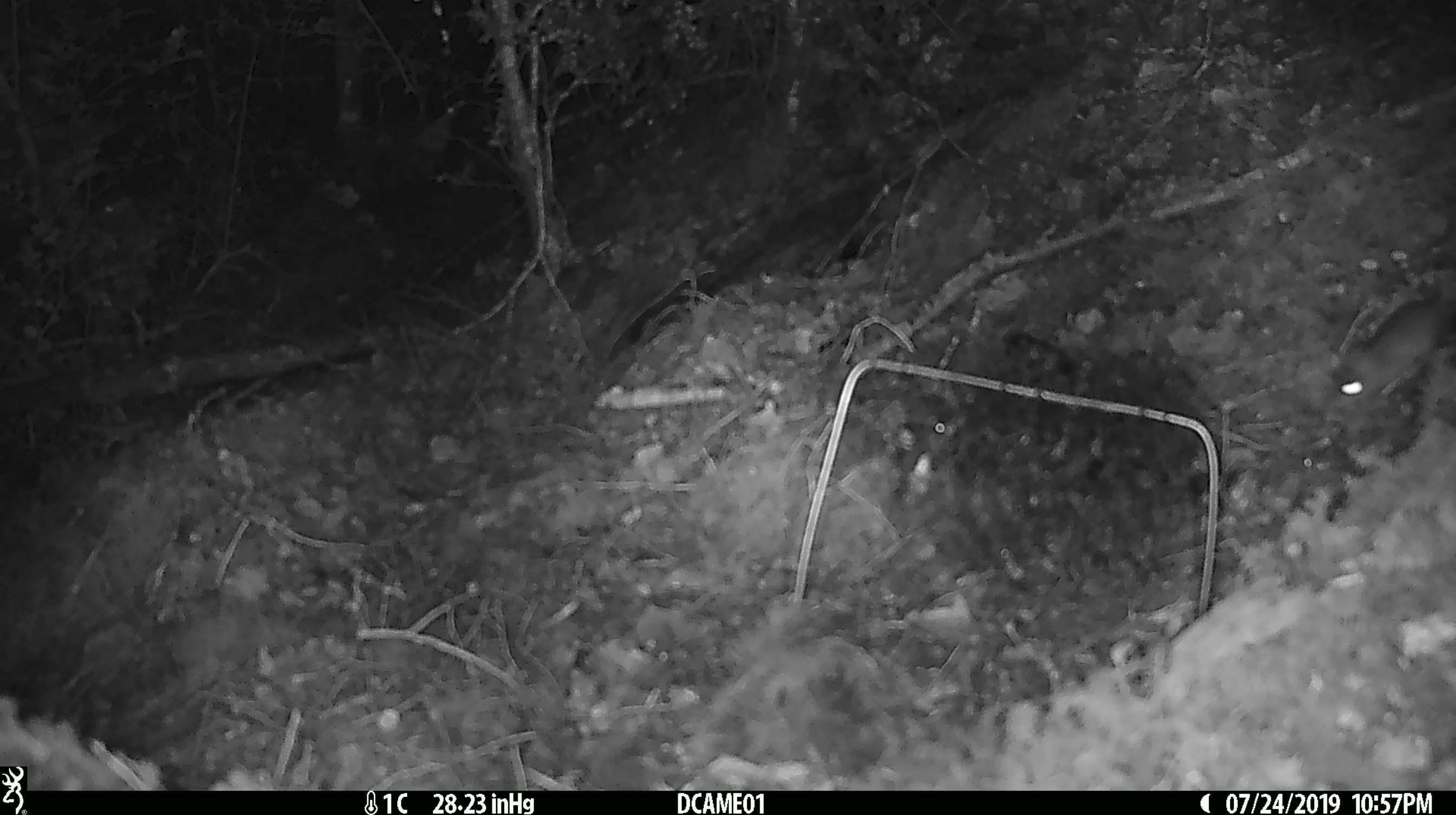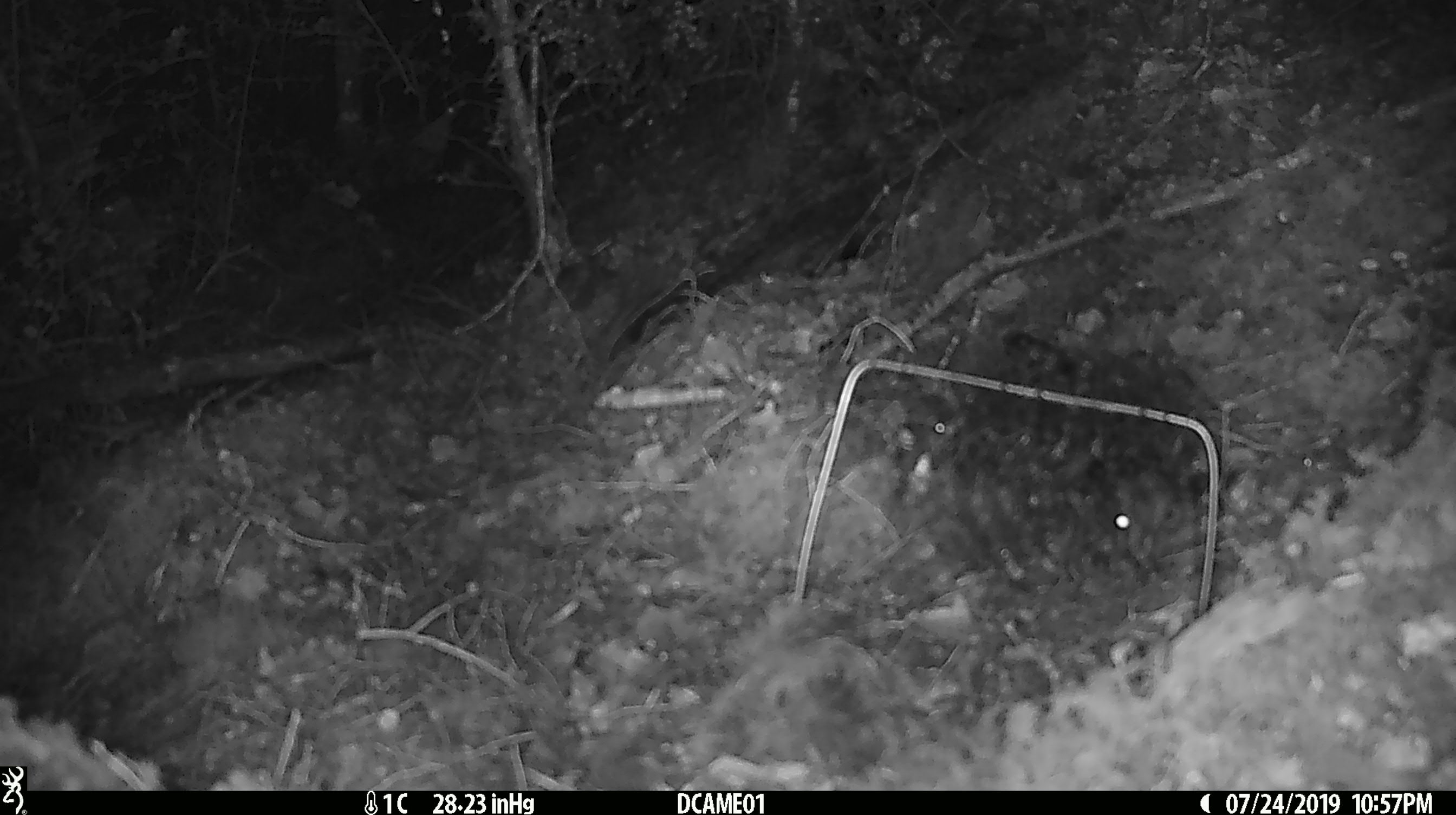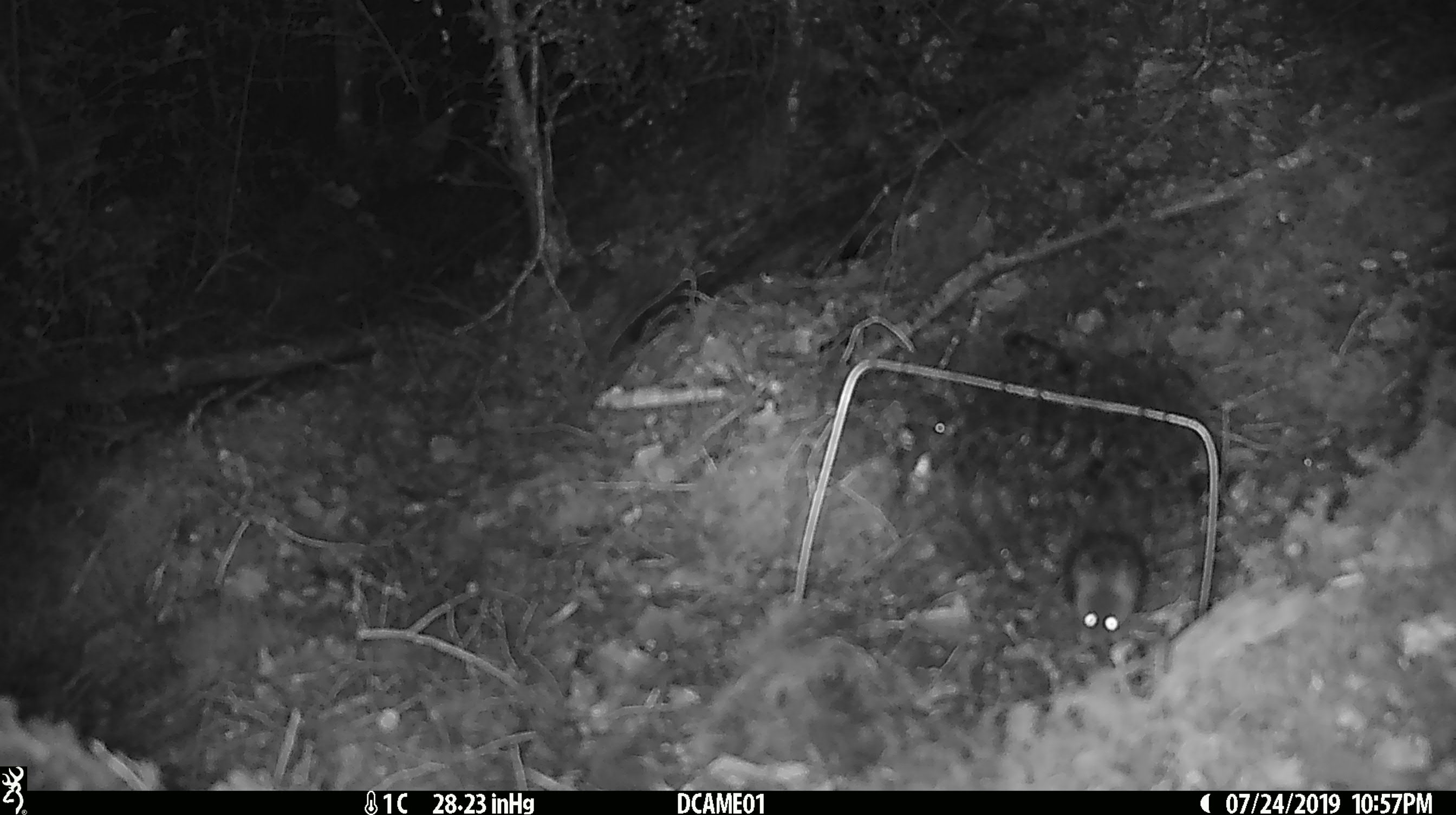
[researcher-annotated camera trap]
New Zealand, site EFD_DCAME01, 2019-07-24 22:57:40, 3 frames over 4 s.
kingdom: Animalia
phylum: Chordata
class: Mammalia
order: Rodentia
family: Muridae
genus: Mus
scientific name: Mus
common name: mouse